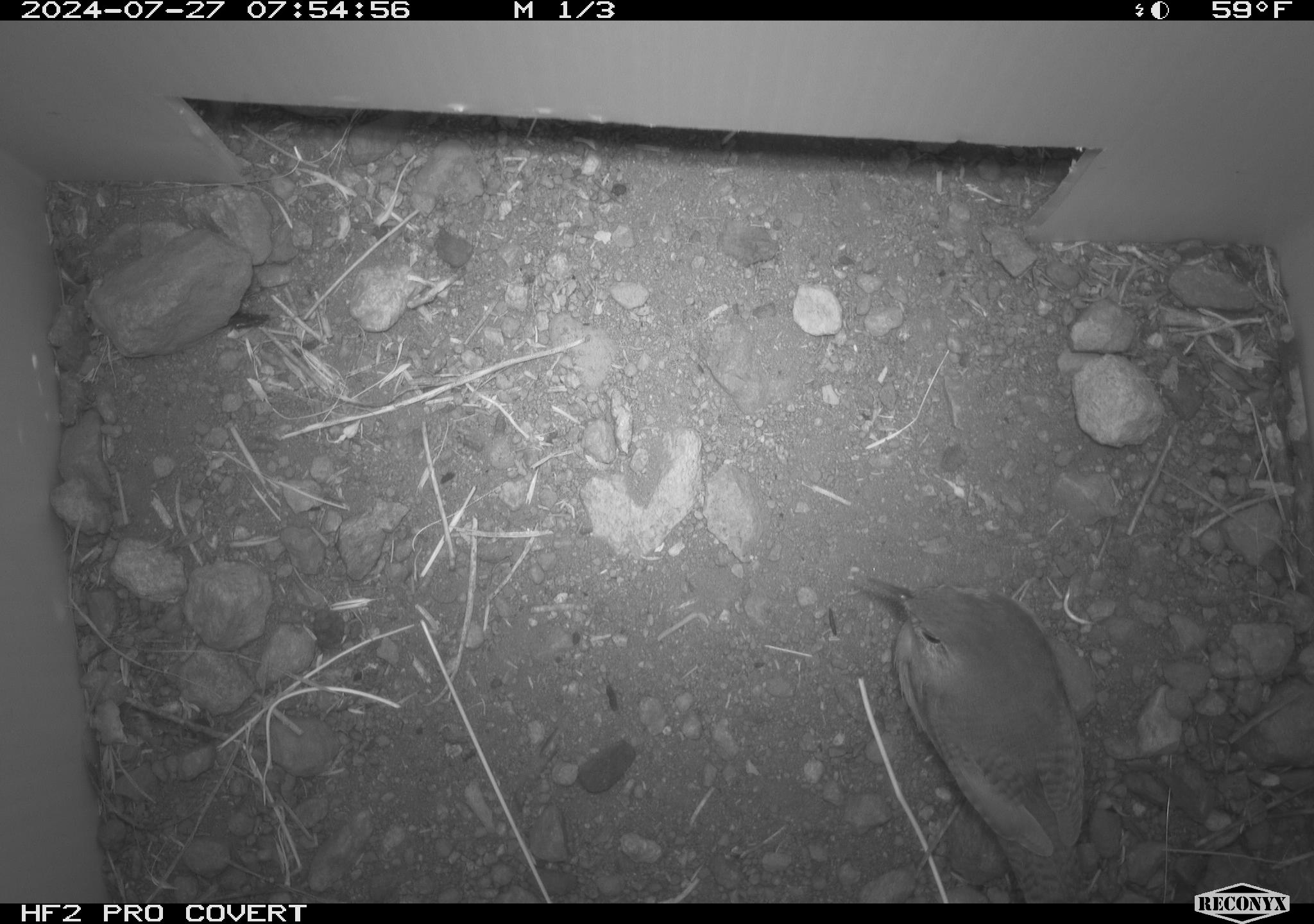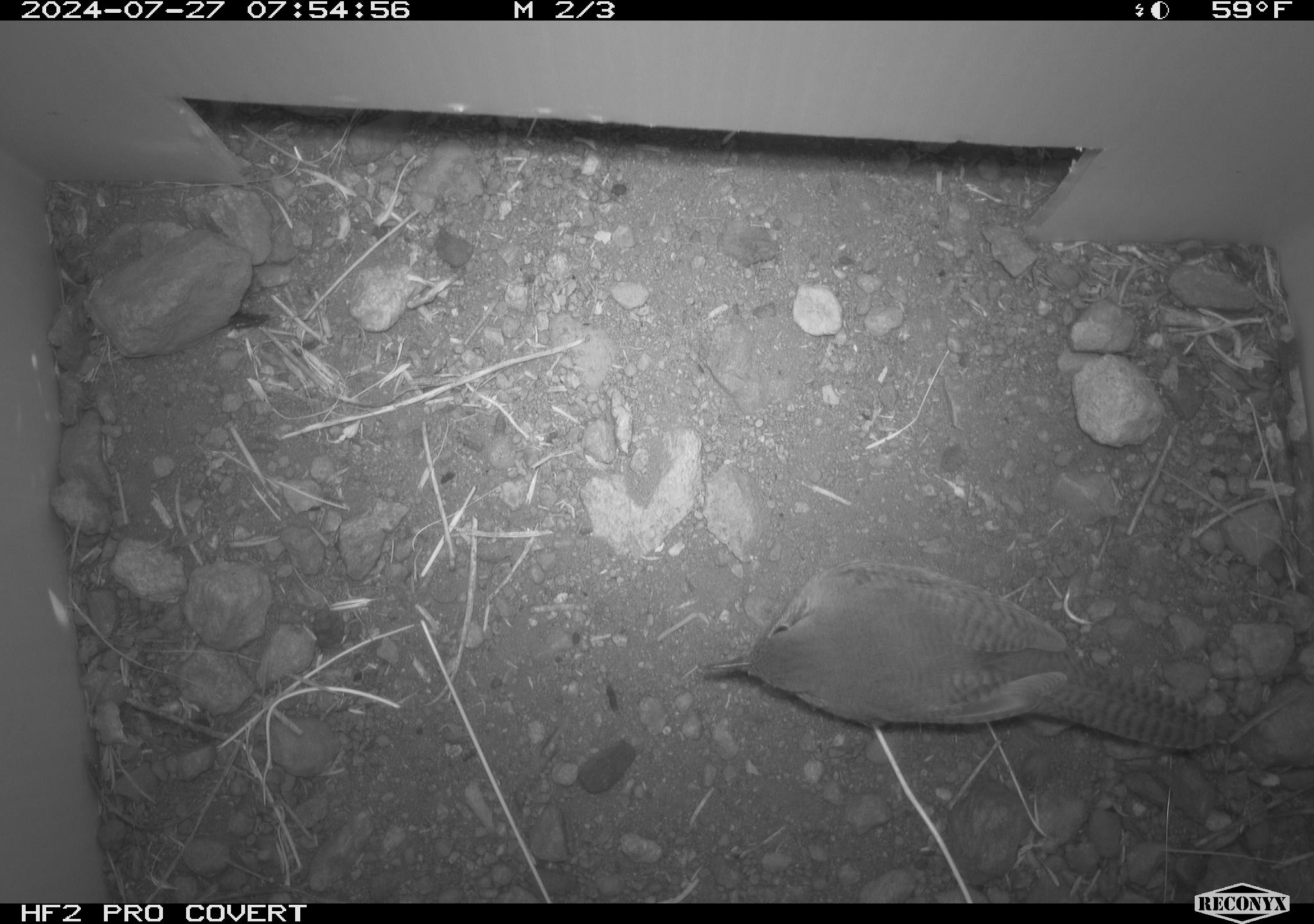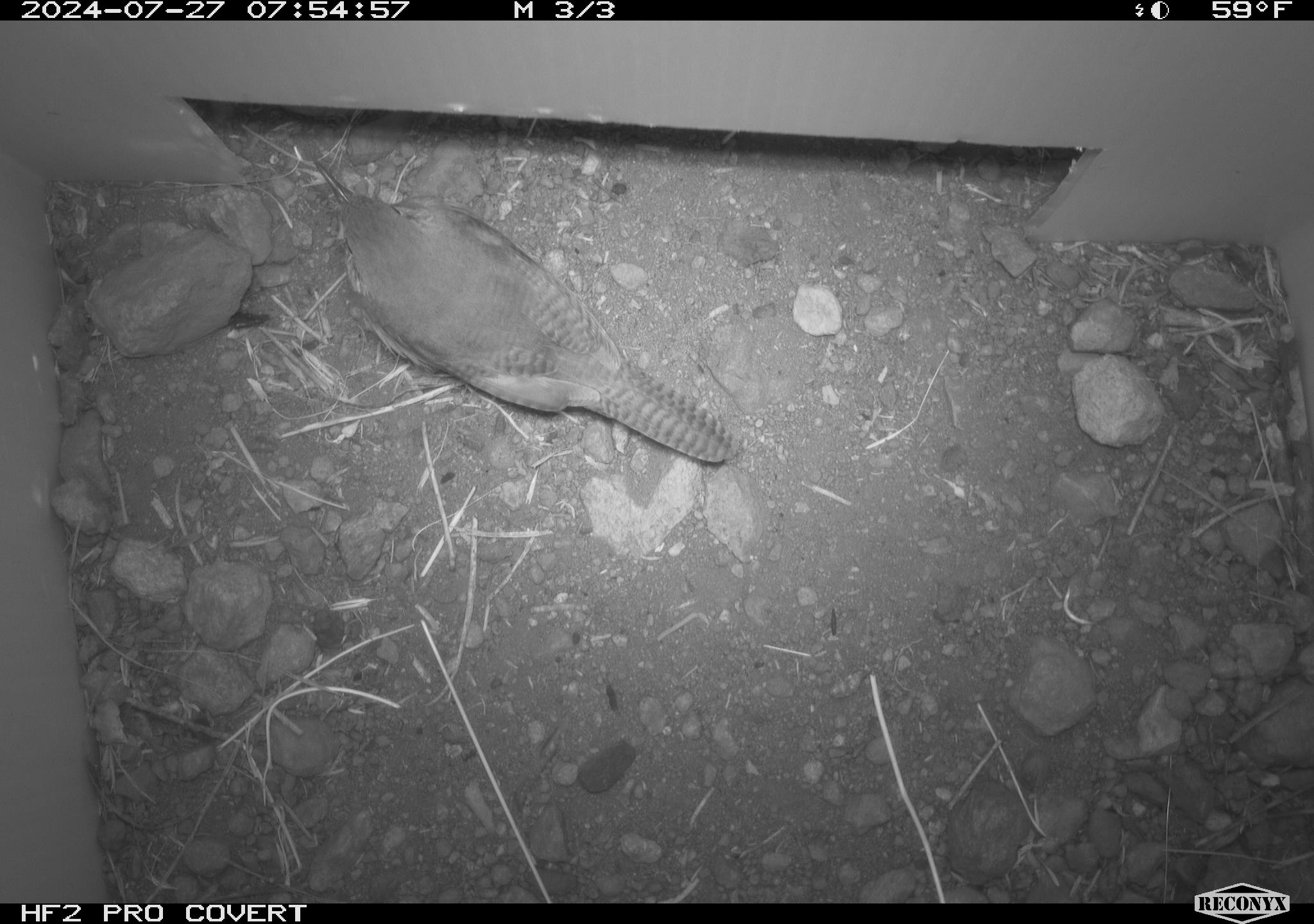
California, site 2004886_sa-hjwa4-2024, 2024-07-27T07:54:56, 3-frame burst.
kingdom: Animalia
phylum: Chordata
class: Aves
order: Passeriformes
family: Troglodytidae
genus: Troglodytes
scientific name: Troglodytes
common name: house wrens, winter wrens, and allies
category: troglodytes species